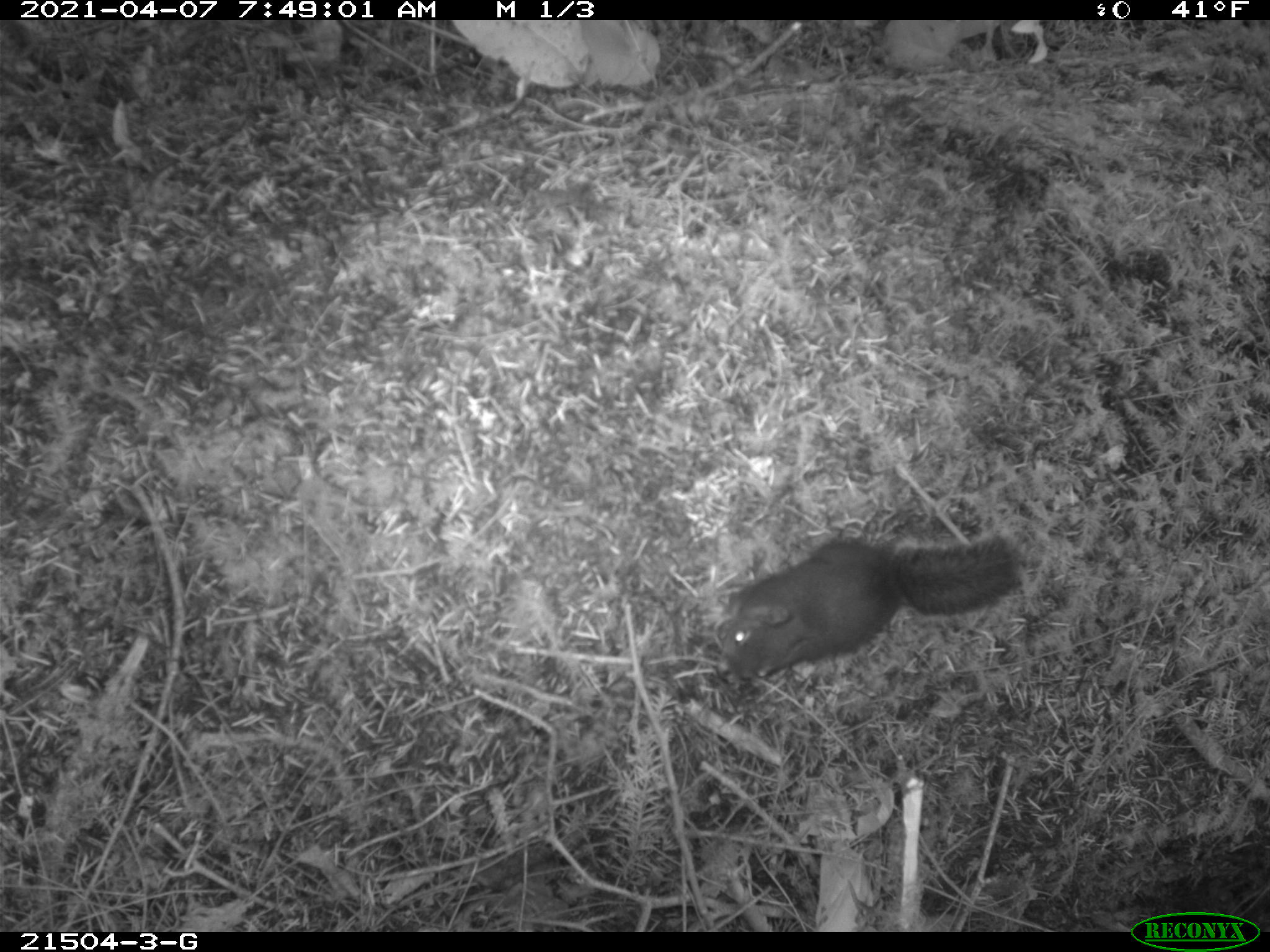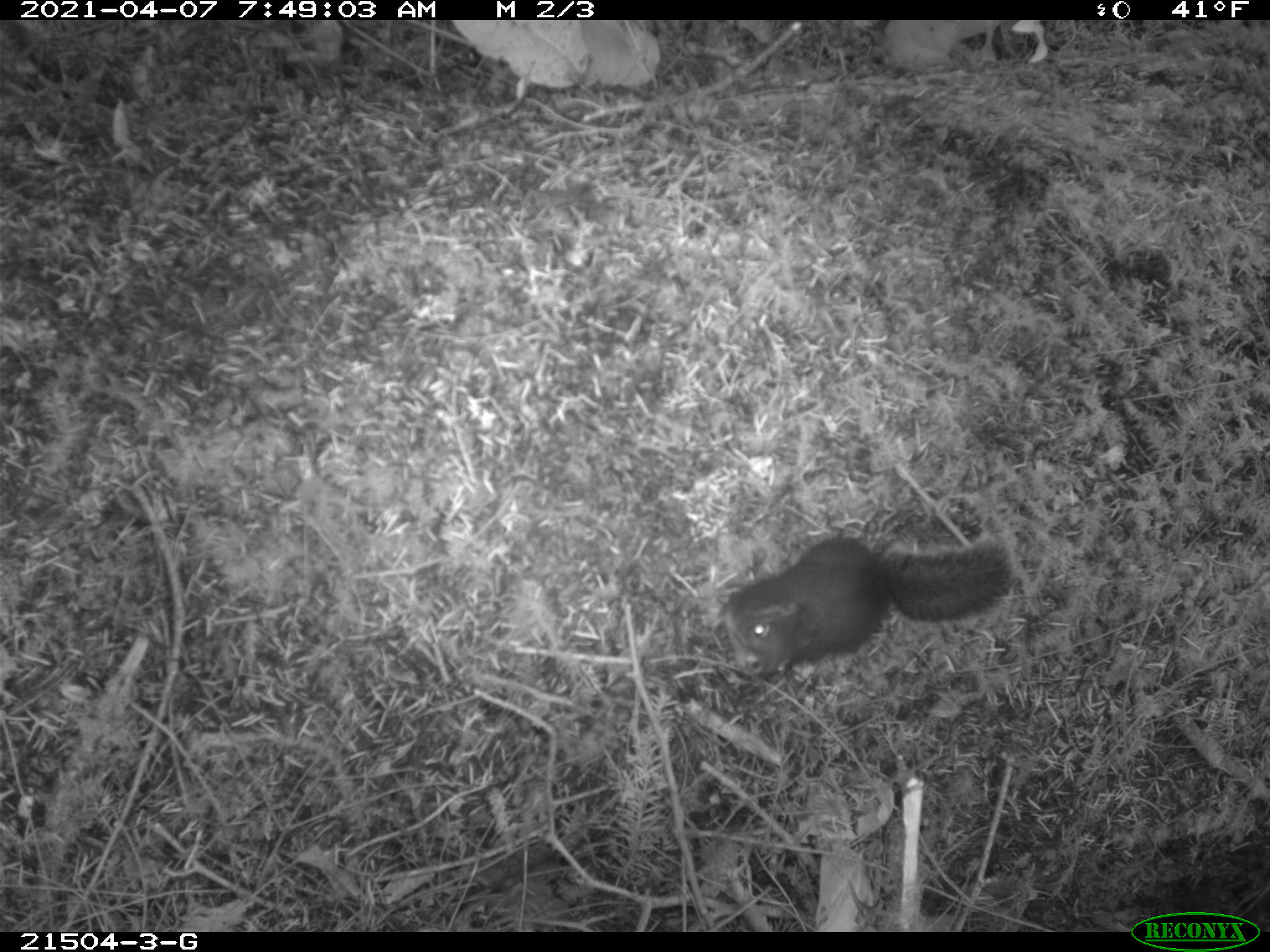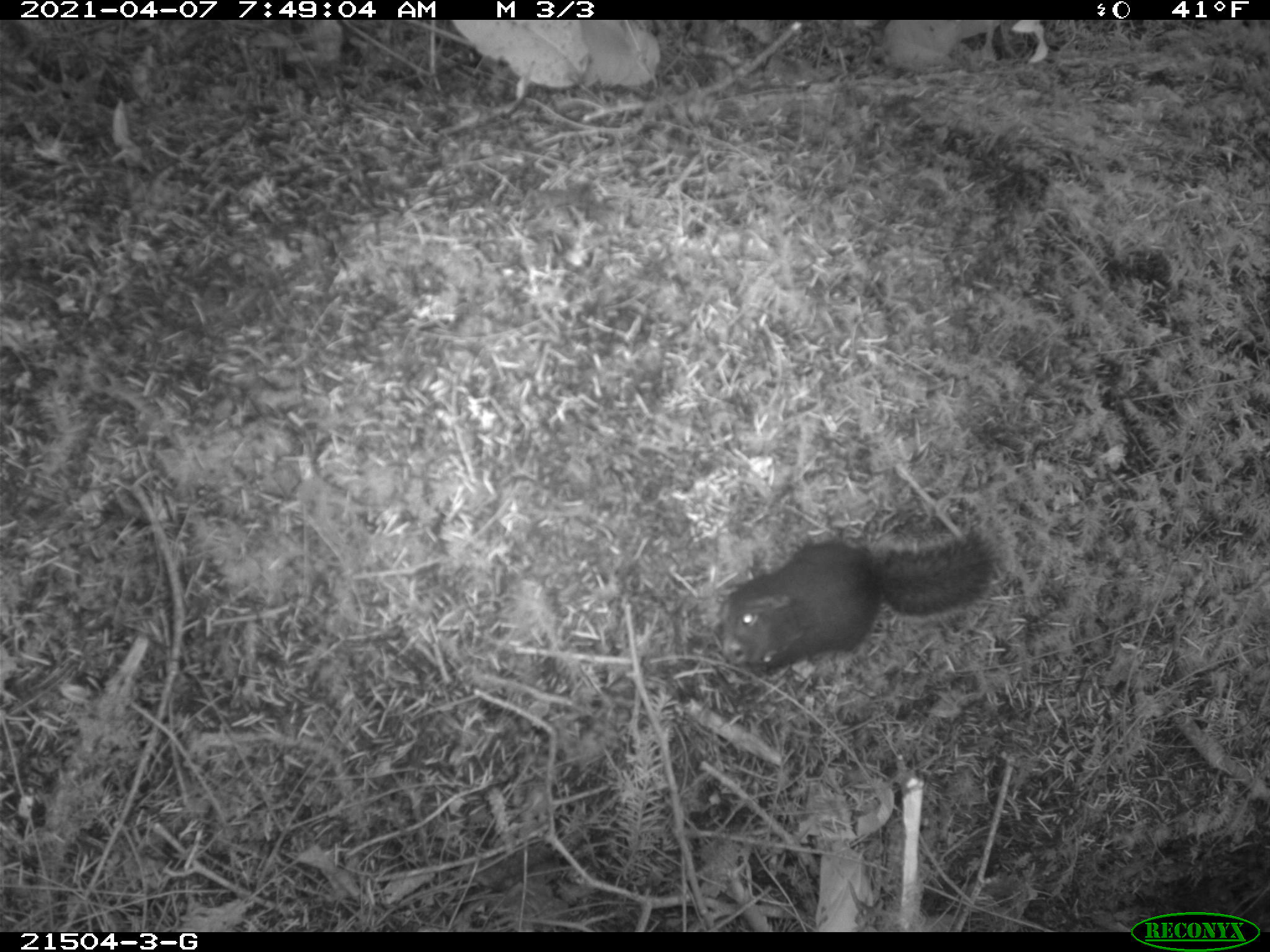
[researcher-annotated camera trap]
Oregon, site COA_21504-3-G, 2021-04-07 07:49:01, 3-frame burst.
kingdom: Animalia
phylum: Chordata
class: Mammalia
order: Rodentia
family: Sciuridae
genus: Tamiasciurus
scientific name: Tamiasciurus douglasii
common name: douglas squirrel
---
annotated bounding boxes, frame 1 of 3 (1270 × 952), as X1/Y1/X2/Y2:
douglas squirrel: 692/536/1022/686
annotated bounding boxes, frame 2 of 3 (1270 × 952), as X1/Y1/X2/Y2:
douglas squirrel: 718/538/1011/665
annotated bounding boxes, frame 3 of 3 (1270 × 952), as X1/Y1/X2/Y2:
douglas squirrel: 712/529/993/679